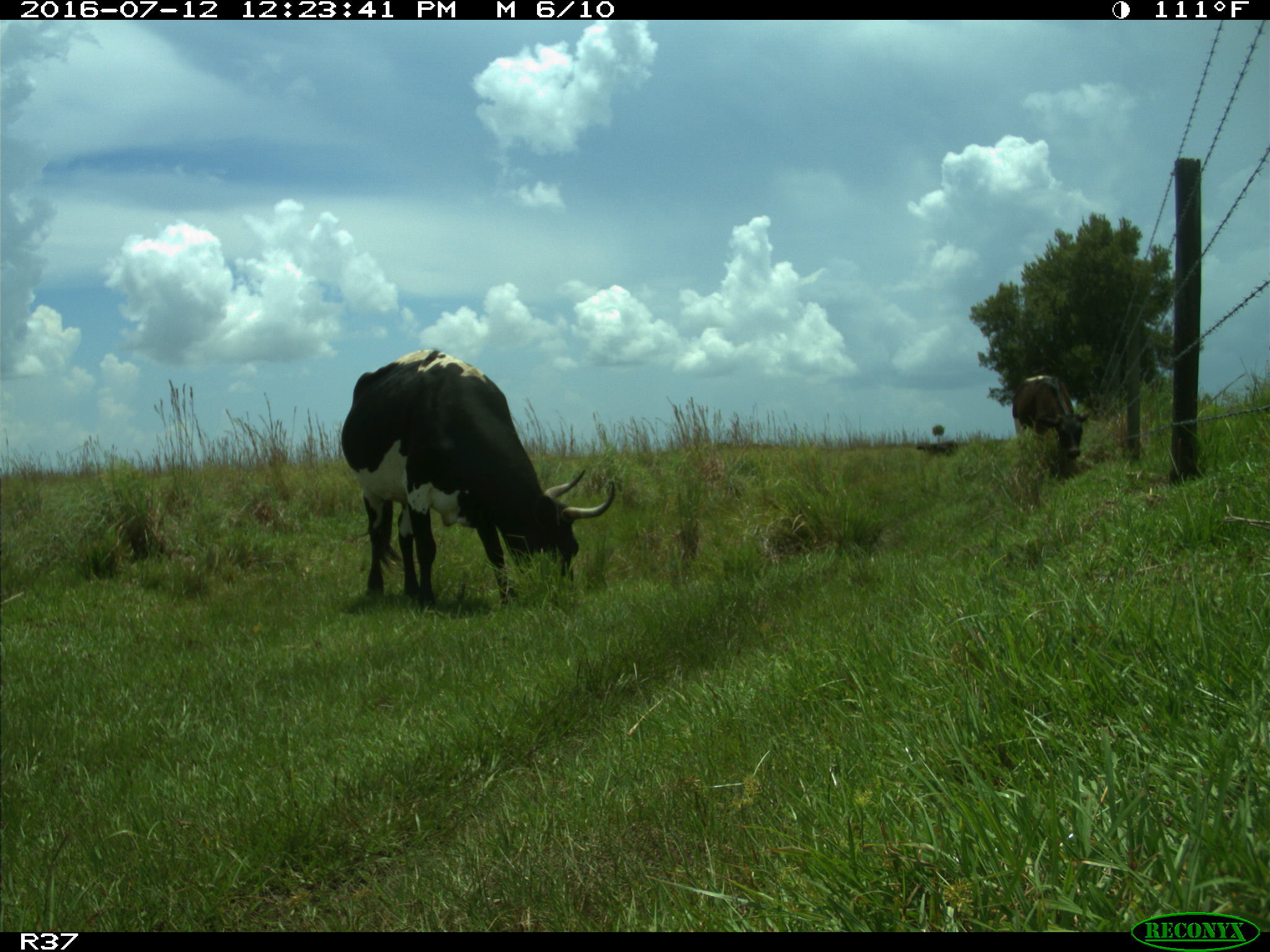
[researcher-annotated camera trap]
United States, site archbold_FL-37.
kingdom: Animalia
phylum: Chordata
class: Mammalia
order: Artiodactyla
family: Bovidae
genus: Bos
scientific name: Bos taurus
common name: domestic cow